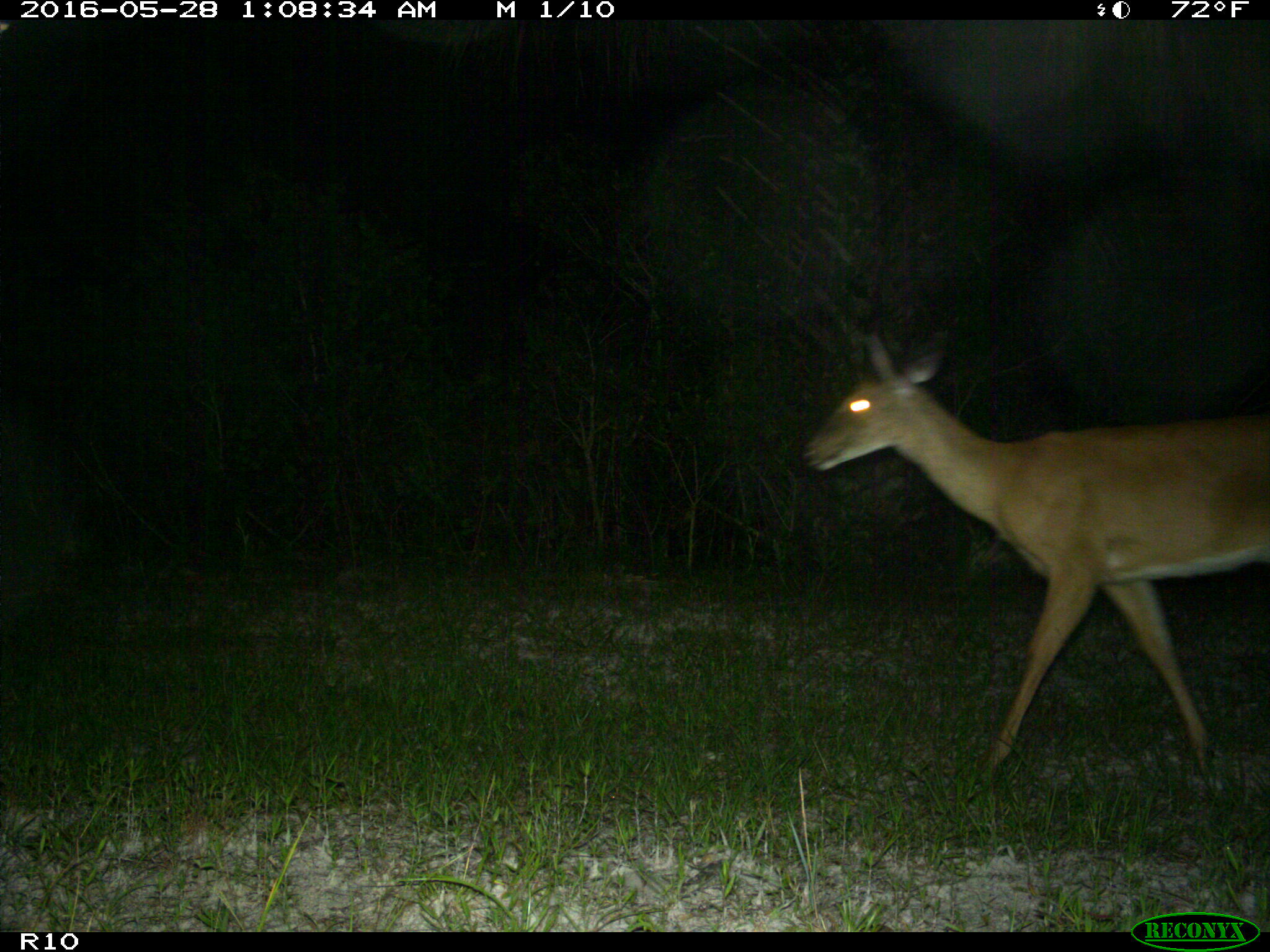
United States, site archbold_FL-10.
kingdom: Animalia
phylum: Chordata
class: Mammalia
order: Artiodactyla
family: Cervidae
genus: Odocoileus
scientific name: Odocoileus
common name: deer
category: unidentified deer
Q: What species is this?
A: Unidentified deer (deer) (Odocoileus).